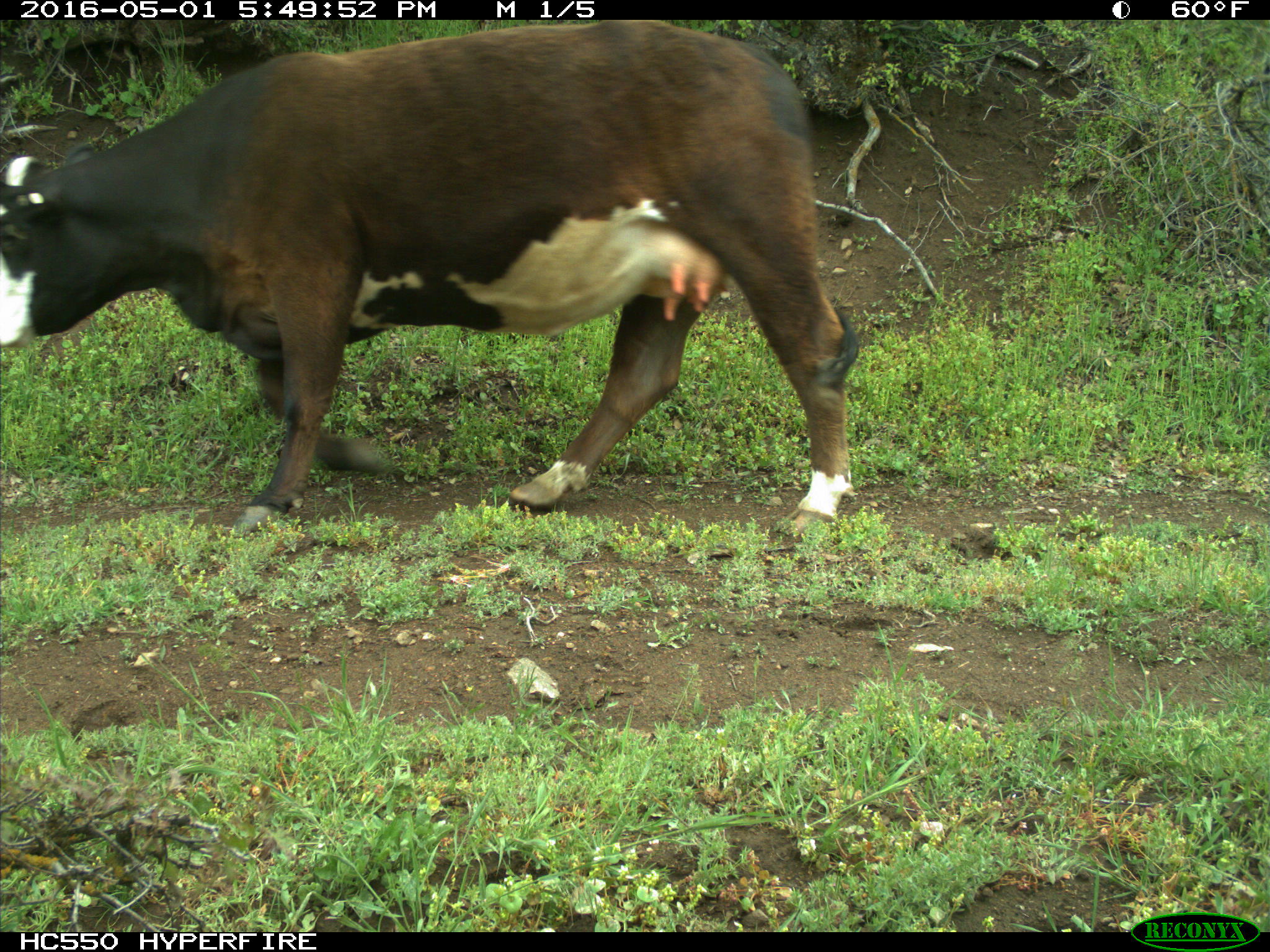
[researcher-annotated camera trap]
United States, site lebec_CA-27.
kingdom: Animalia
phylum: Chordata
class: Mammalia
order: Artiodactyla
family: Bovidae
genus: Bos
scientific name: Bos taurus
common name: domestic cow